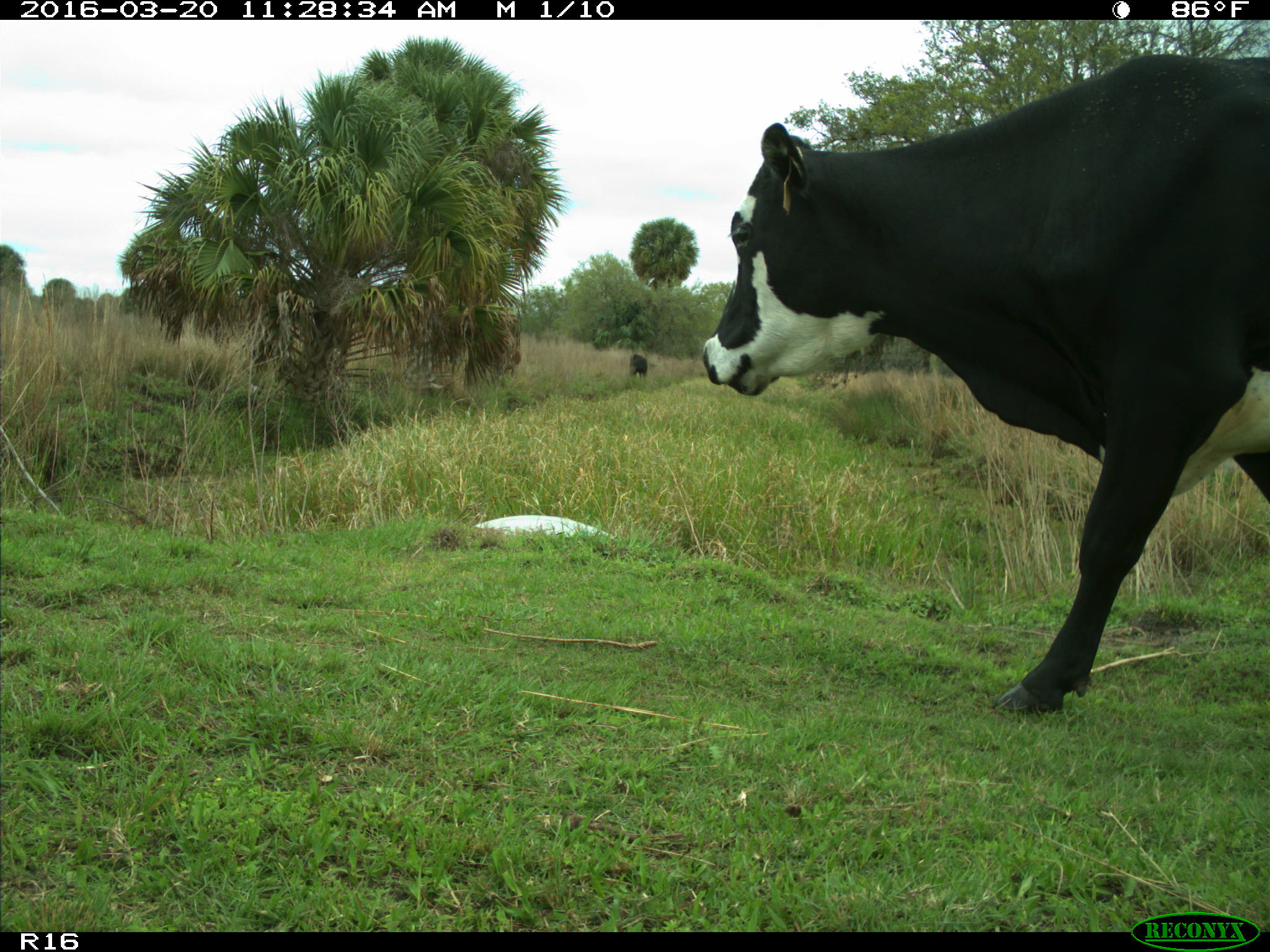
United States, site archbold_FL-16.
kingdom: Animalia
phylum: Chordata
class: Mammalia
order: Artiodactyla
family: Bovidae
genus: Bos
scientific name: Bos taurus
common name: domestic cow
Bos taurus (domestic cow).